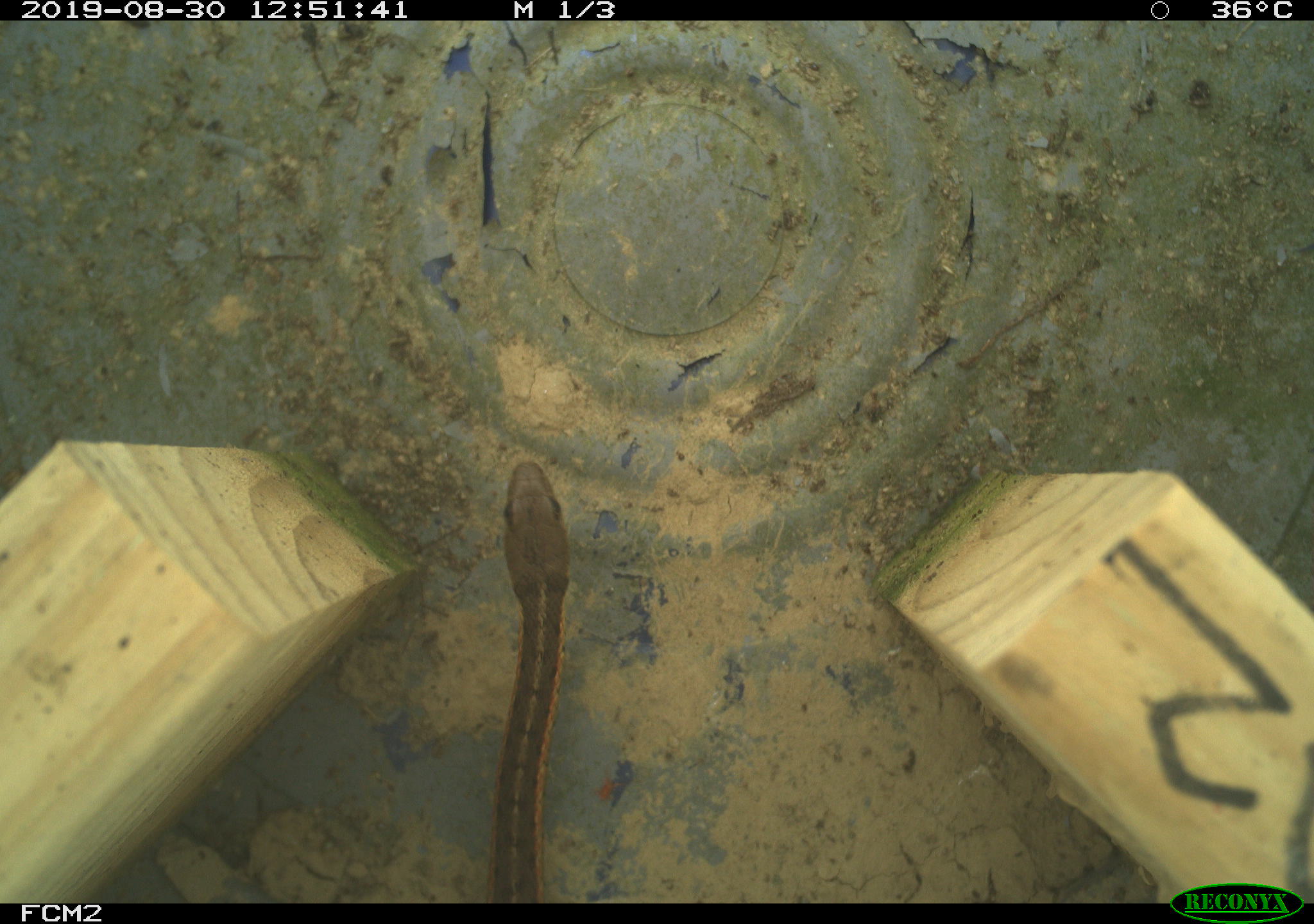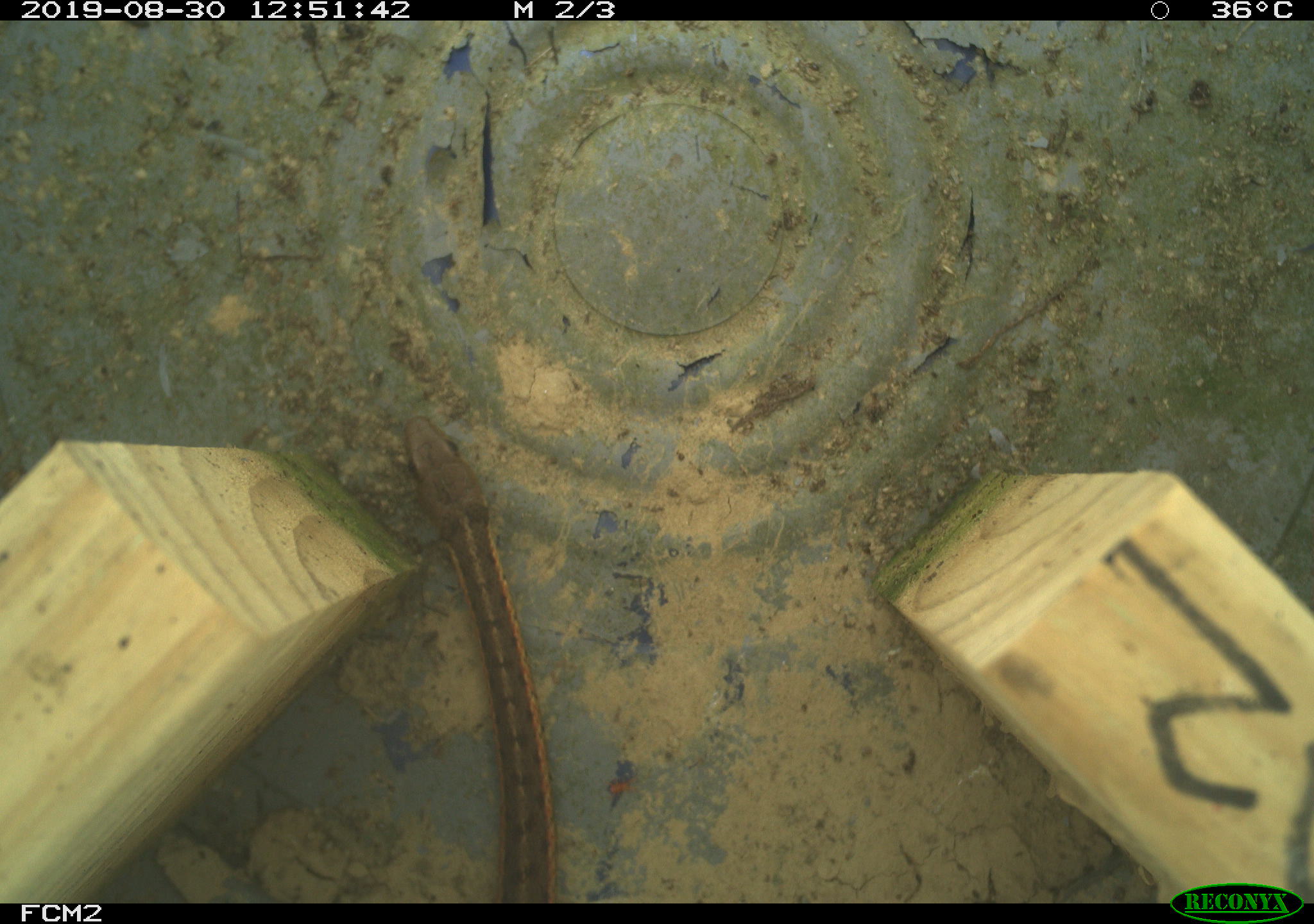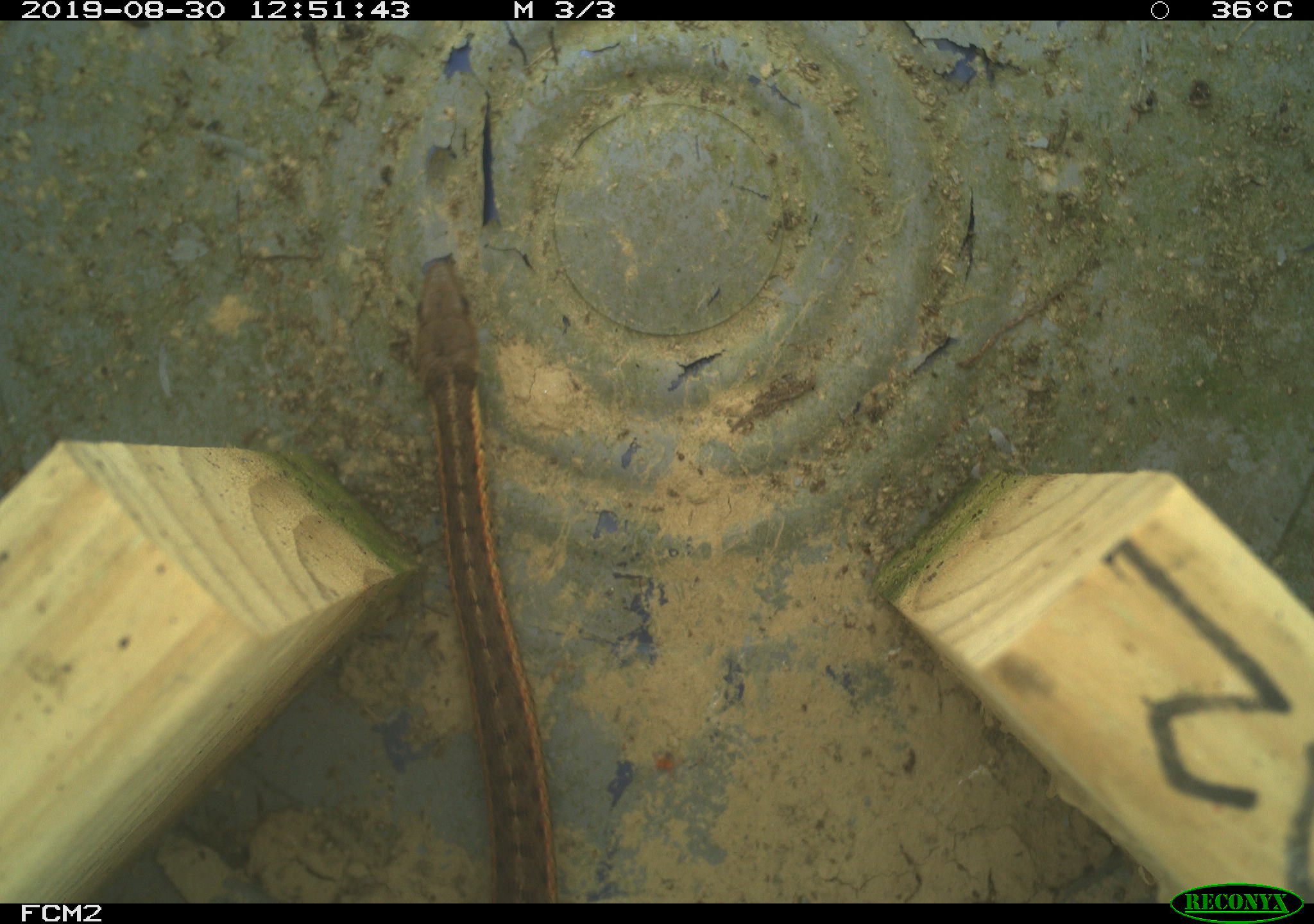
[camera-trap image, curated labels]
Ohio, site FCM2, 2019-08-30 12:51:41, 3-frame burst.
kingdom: Animalia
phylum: Chordata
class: Reptilia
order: Squamata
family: Colubridae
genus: Thamnophis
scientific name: Thamnophis sirtalis sirtalis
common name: eastern gartersnake